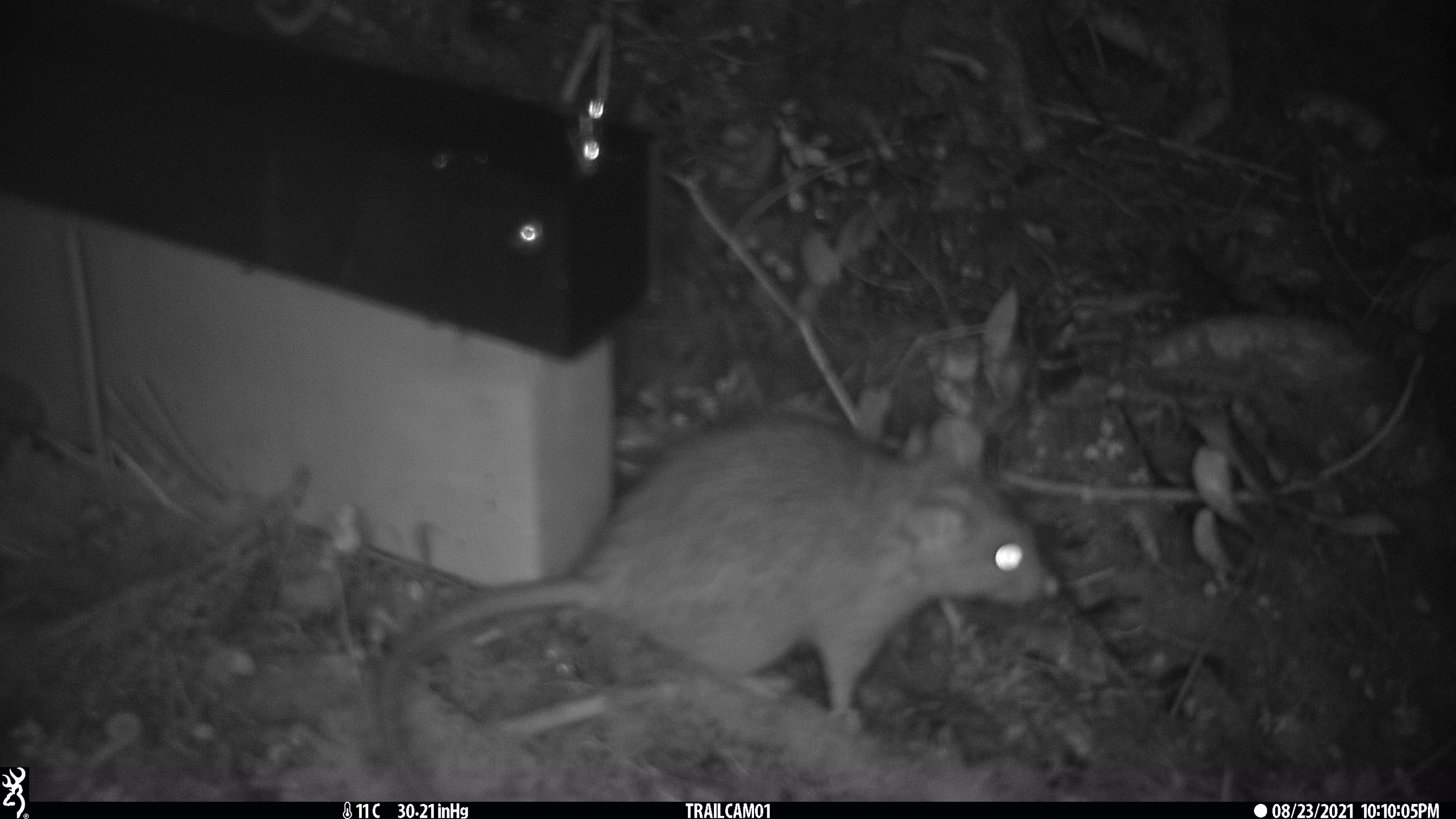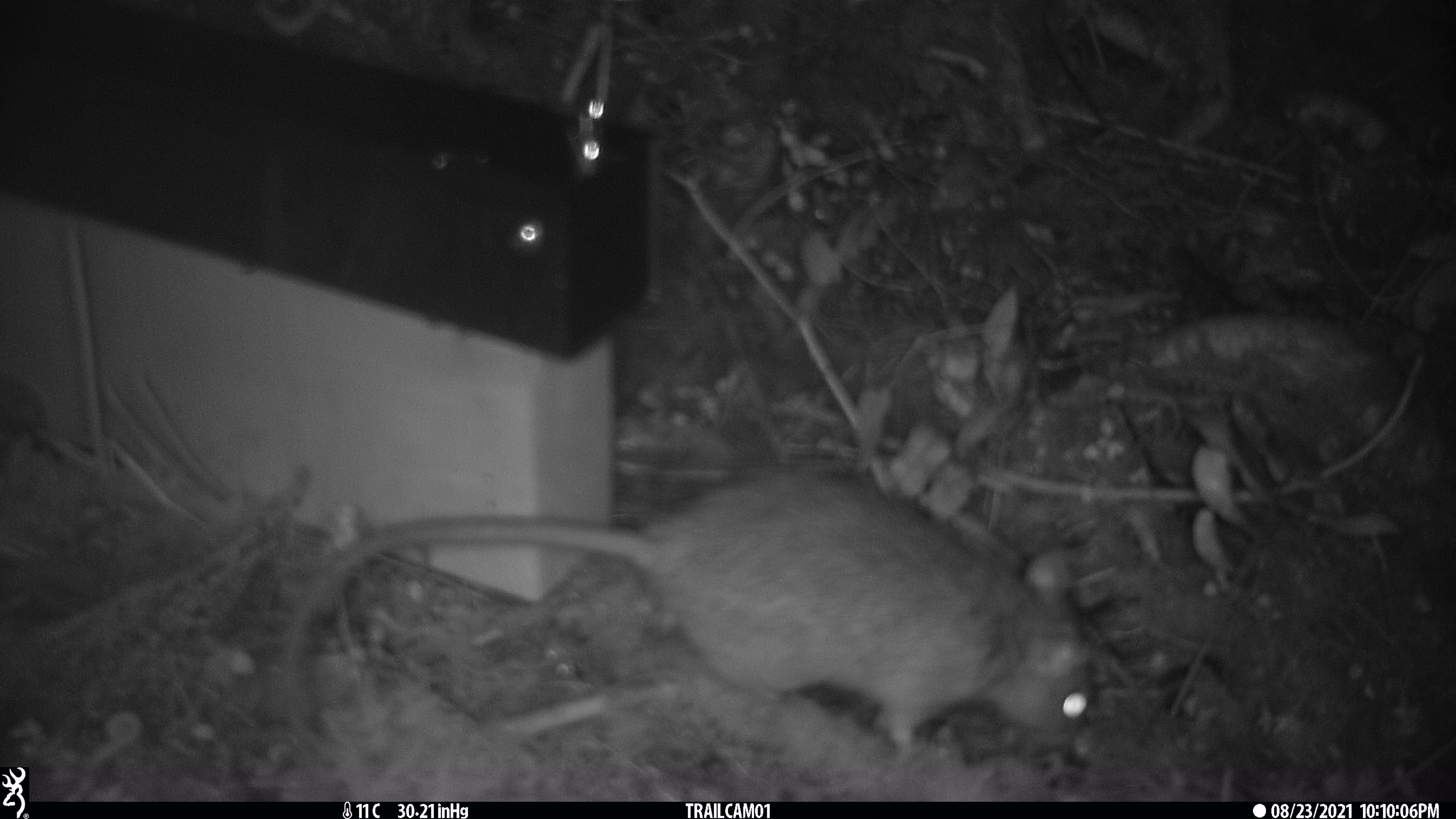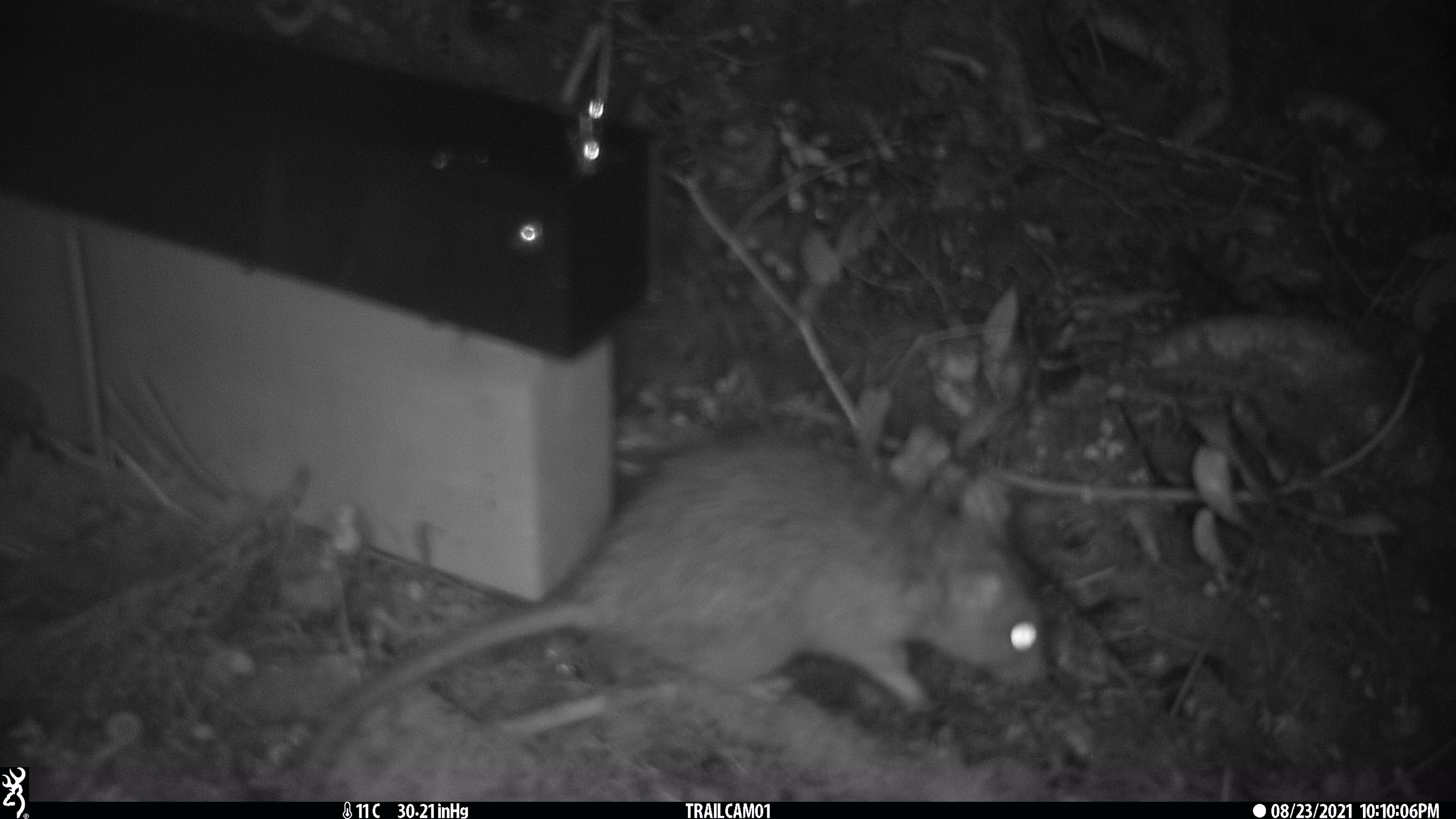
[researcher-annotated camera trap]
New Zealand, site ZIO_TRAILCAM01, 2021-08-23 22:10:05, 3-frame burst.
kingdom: Animalia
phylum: Chordata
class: Mammalia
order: Rodentia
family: Muridae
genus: Rattus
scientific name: Rattus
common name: rat